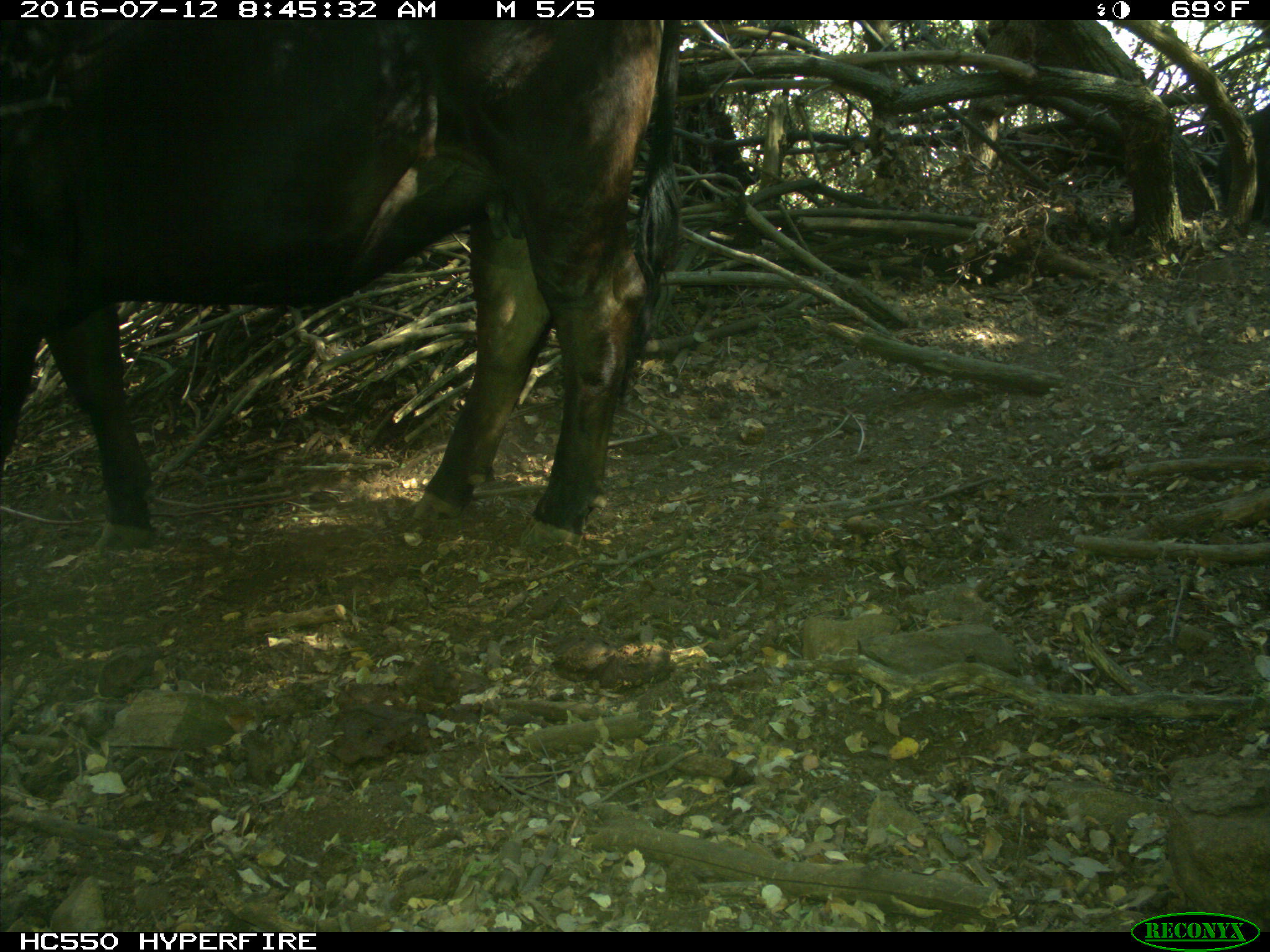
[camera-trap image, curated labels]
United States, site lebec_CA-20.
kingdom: Animalia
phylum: Chordata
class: Mammalia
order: Artiodactyla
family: Bovidae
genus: Bos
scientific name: Bos taurus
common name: domestic cow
Bos taurus (domestic cow).